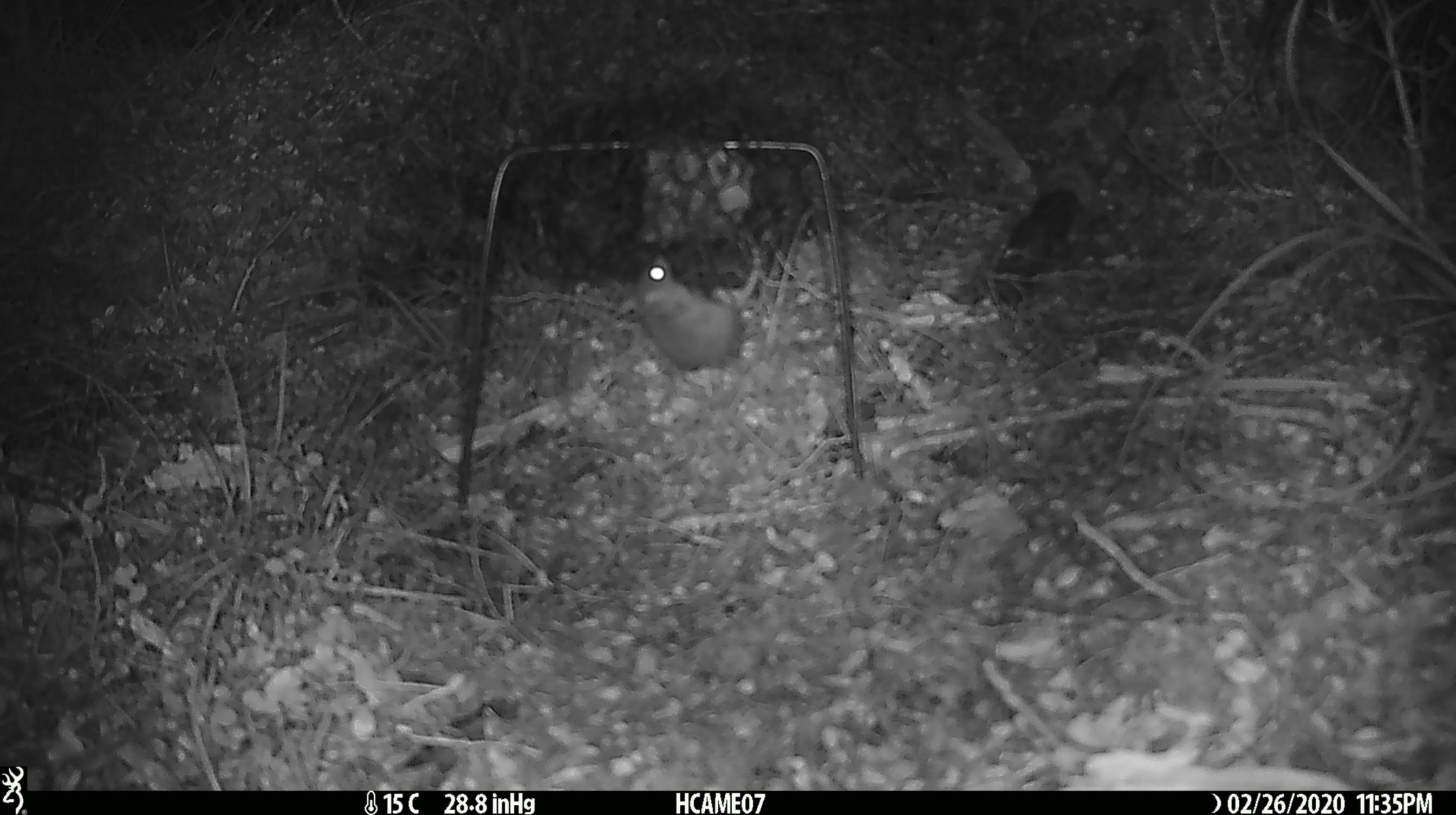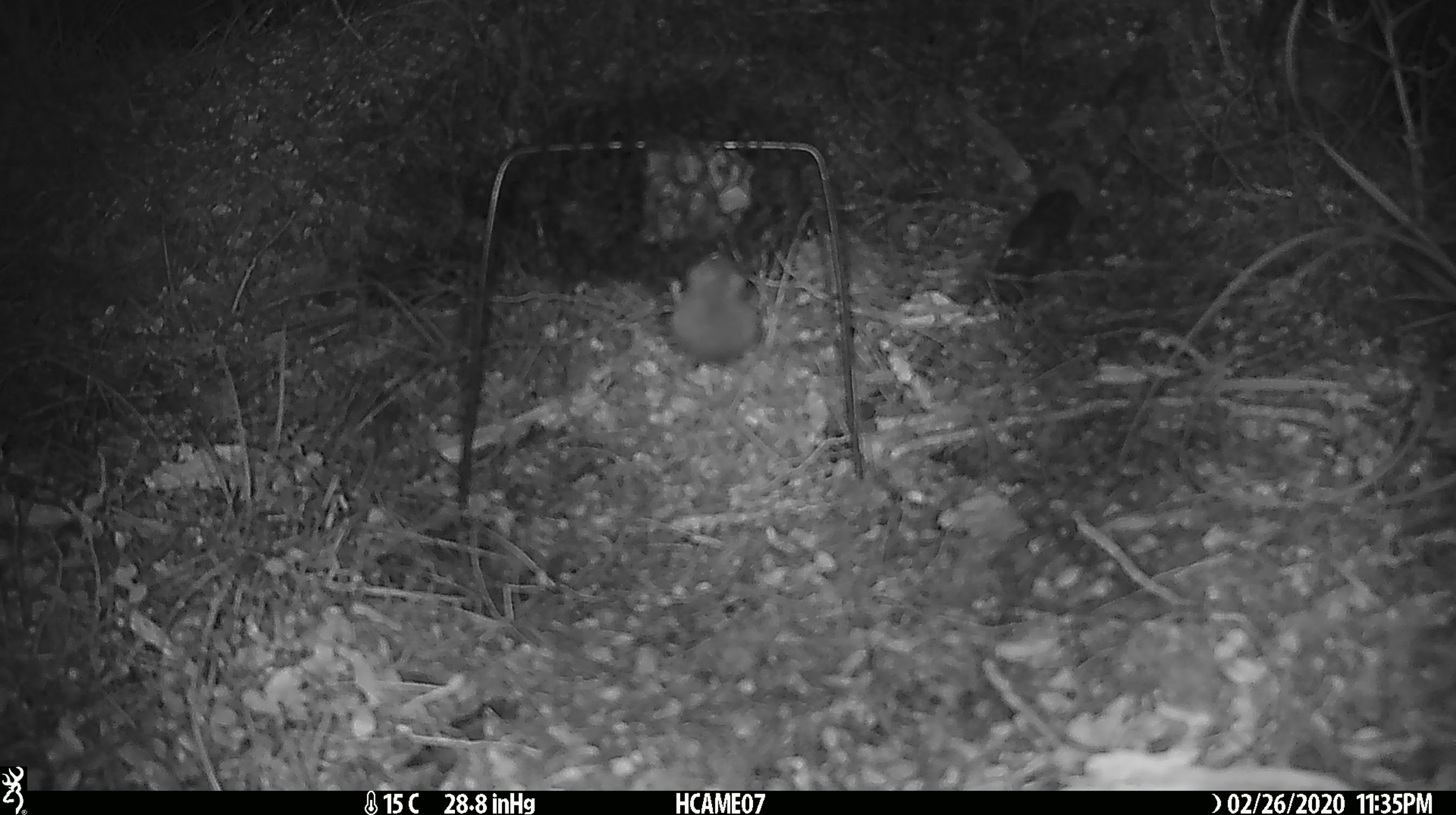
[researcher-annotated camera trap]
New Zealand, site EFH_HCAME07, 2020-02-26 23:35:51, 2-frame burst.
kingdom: Animalia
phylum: Chordata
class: Mammalia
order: Rodentia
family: Muridae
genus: Mus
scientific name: Mus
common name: mouse